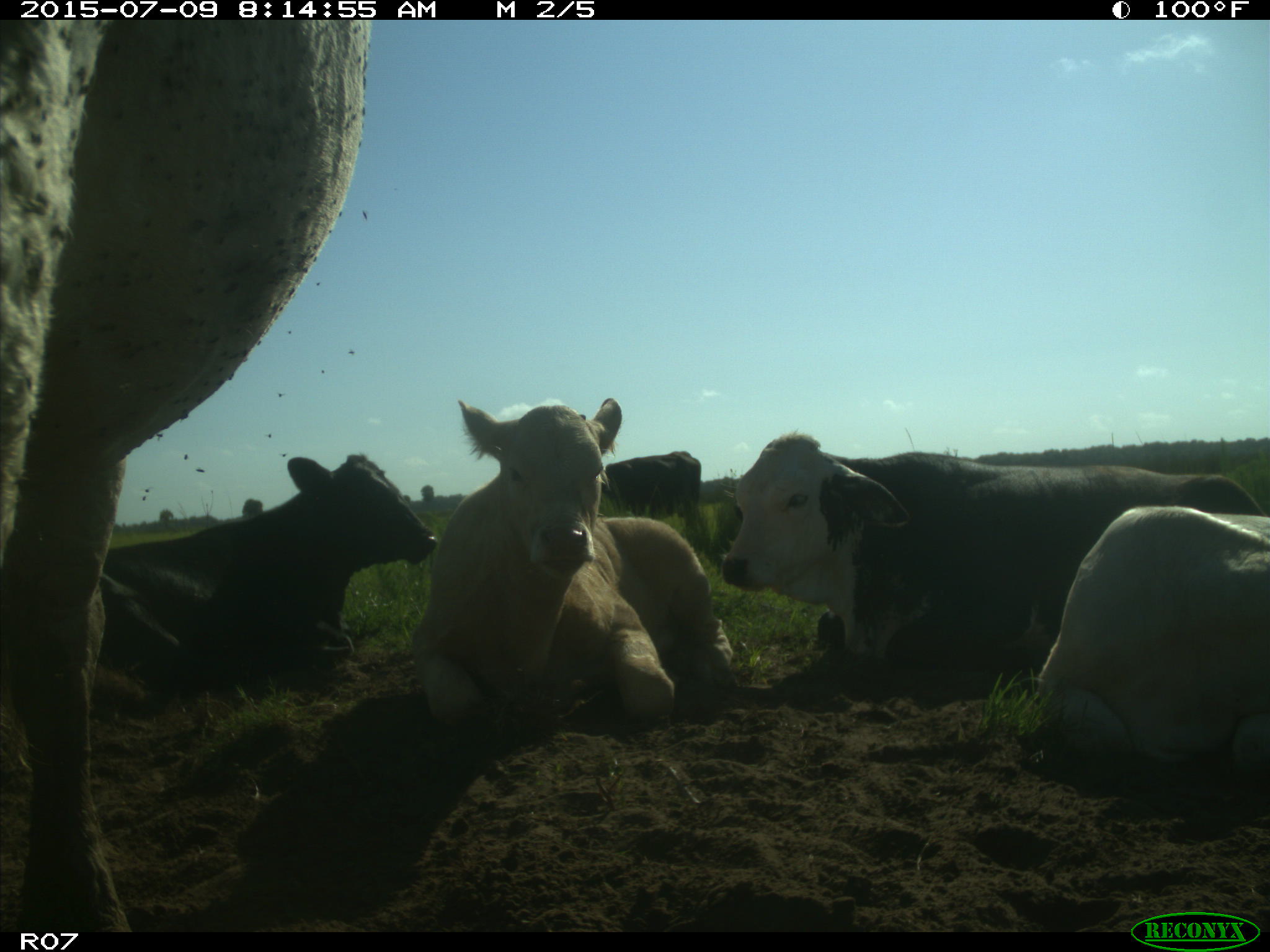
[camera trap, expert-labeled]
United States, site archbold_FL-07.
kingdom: Animalia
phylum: Chordata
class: Mammalia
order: Artiodactyla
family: Bovidae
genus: Bos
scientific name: Bos taurus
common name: domestic cow